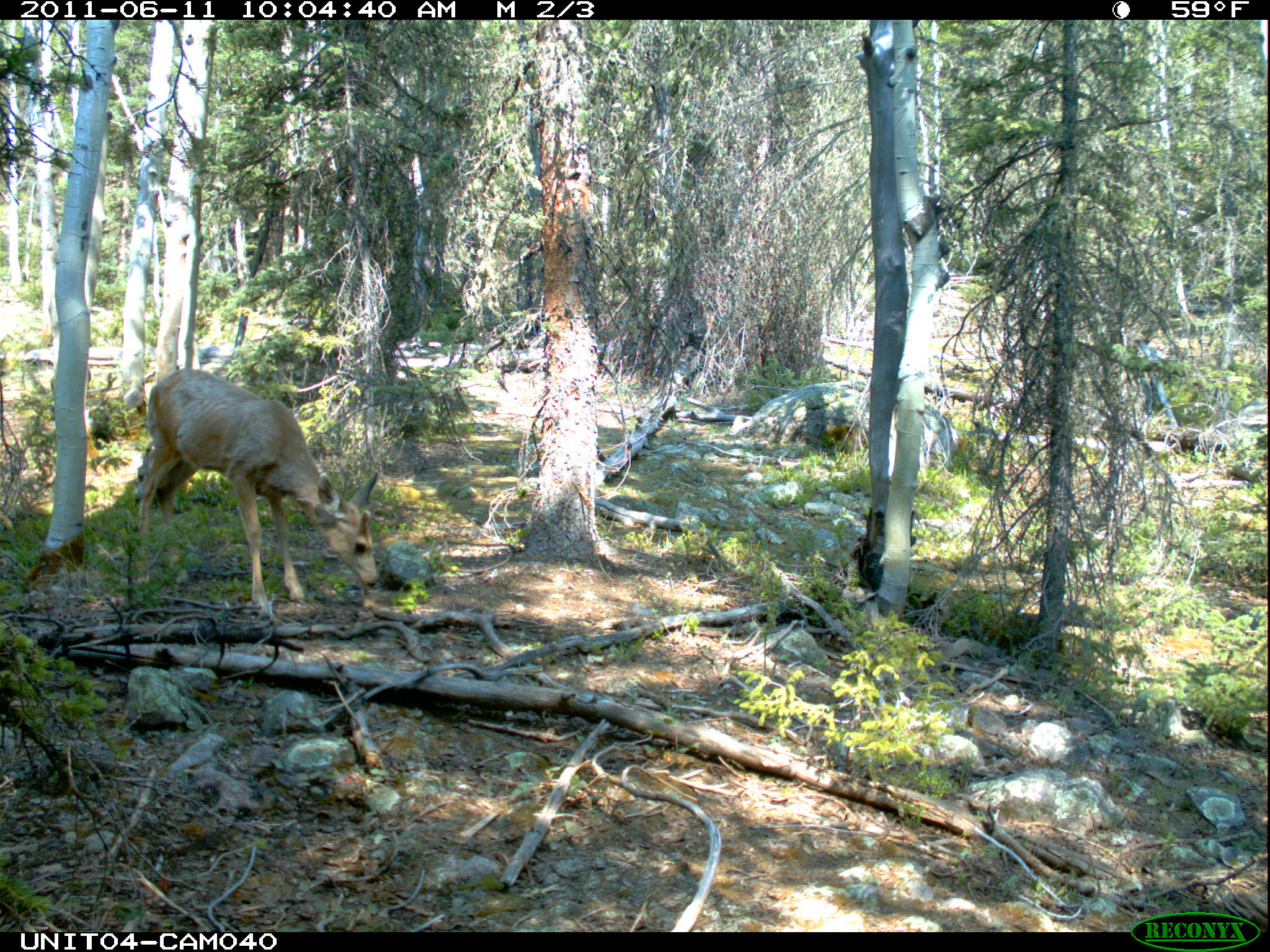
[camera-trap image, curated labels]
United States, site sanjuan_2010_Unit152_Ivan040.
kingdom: Animalia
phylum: Chordata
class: Mammalia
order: Artiodactyla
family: Cervidae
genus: Odocoileus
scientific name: Odocoileus hemionus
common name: mule deer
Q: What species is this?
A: Odocoileus hemionus (mule deer).